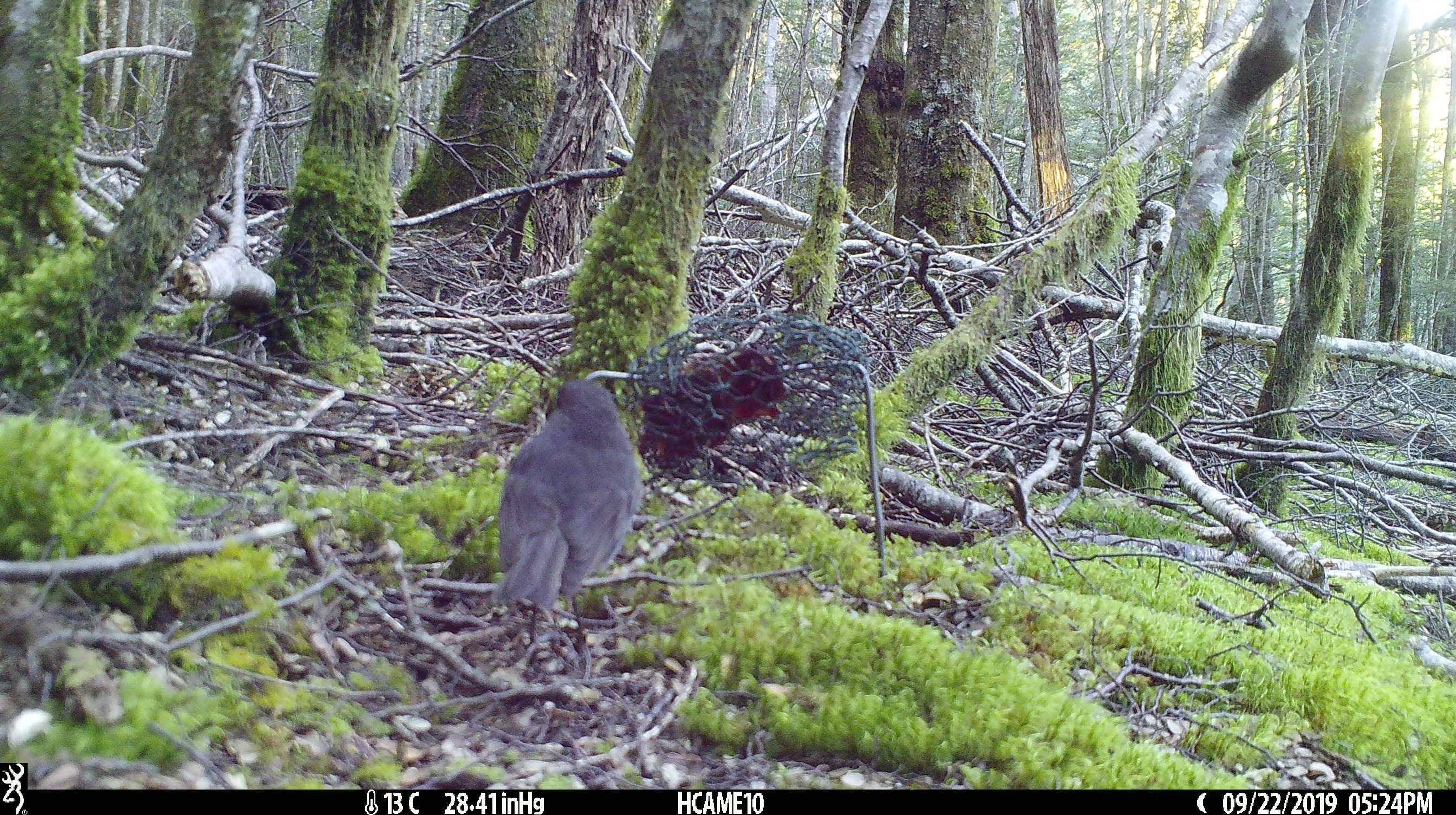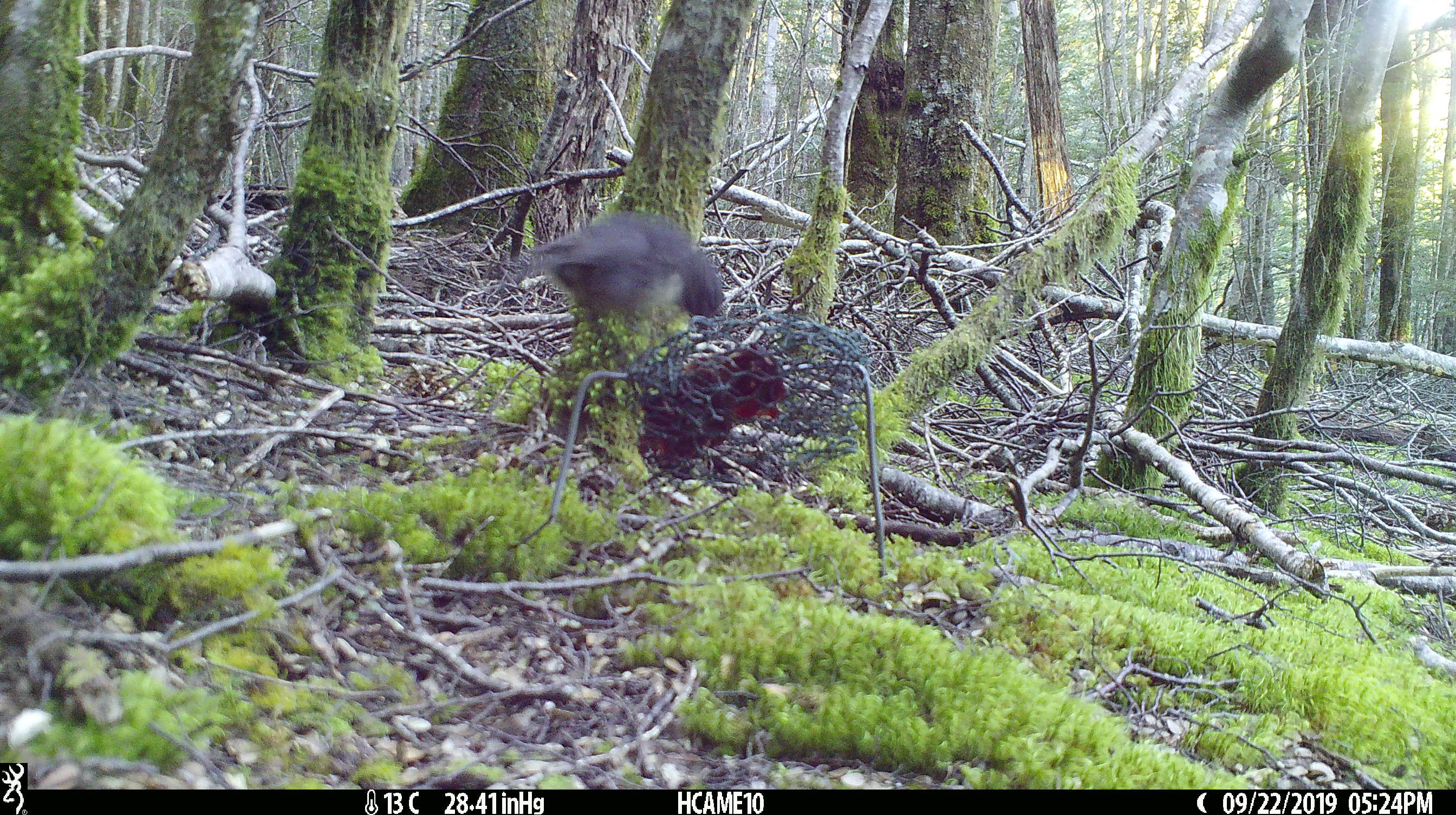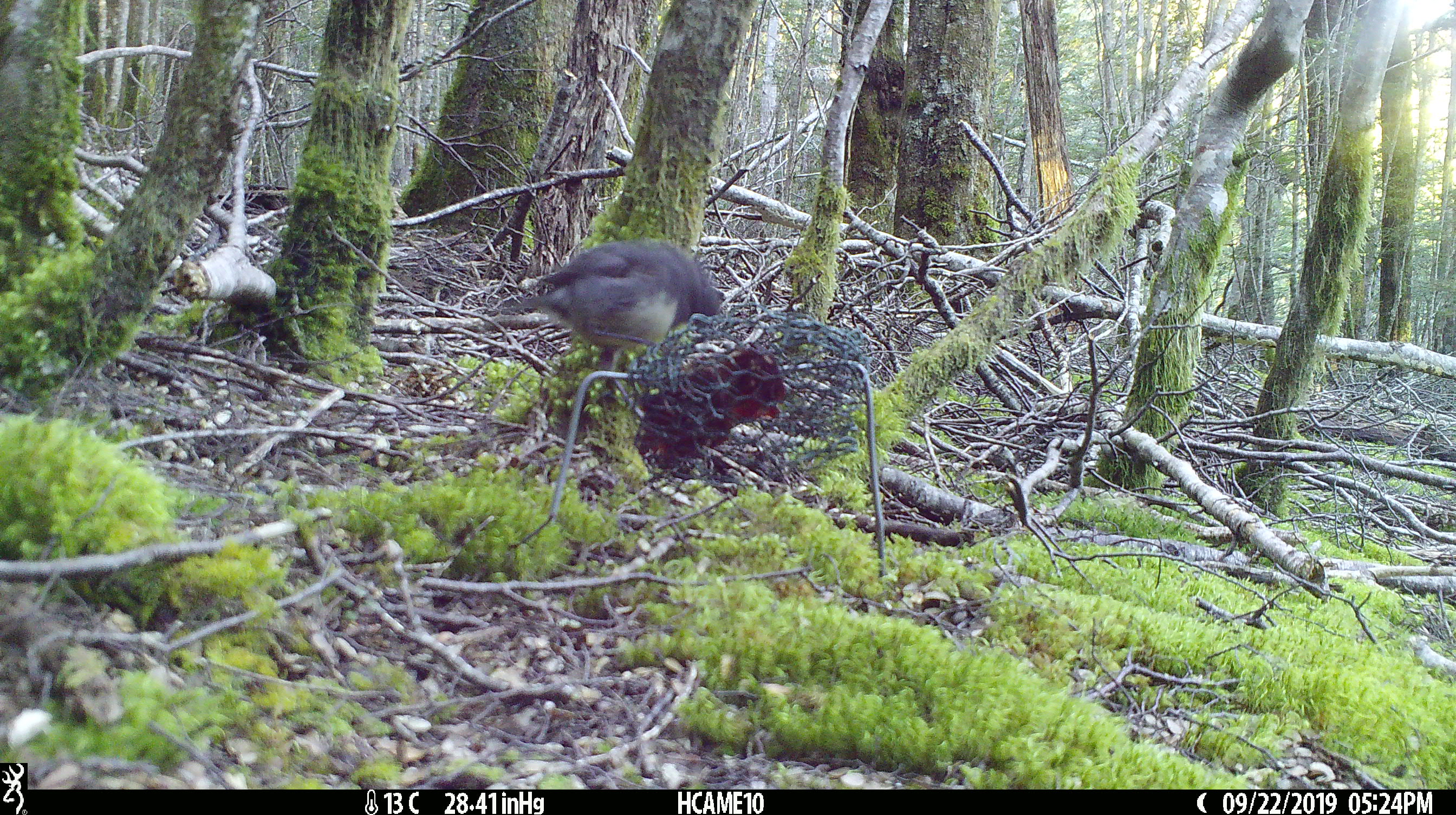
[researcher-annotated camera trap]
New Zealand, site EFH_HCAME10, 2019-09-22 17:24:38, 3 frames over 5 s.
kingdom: Animalia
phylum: Chordata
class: Aves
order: Passeriformes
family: Petroicidae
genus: Petroica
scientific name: Petroica australis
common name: new zealand robin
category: robin